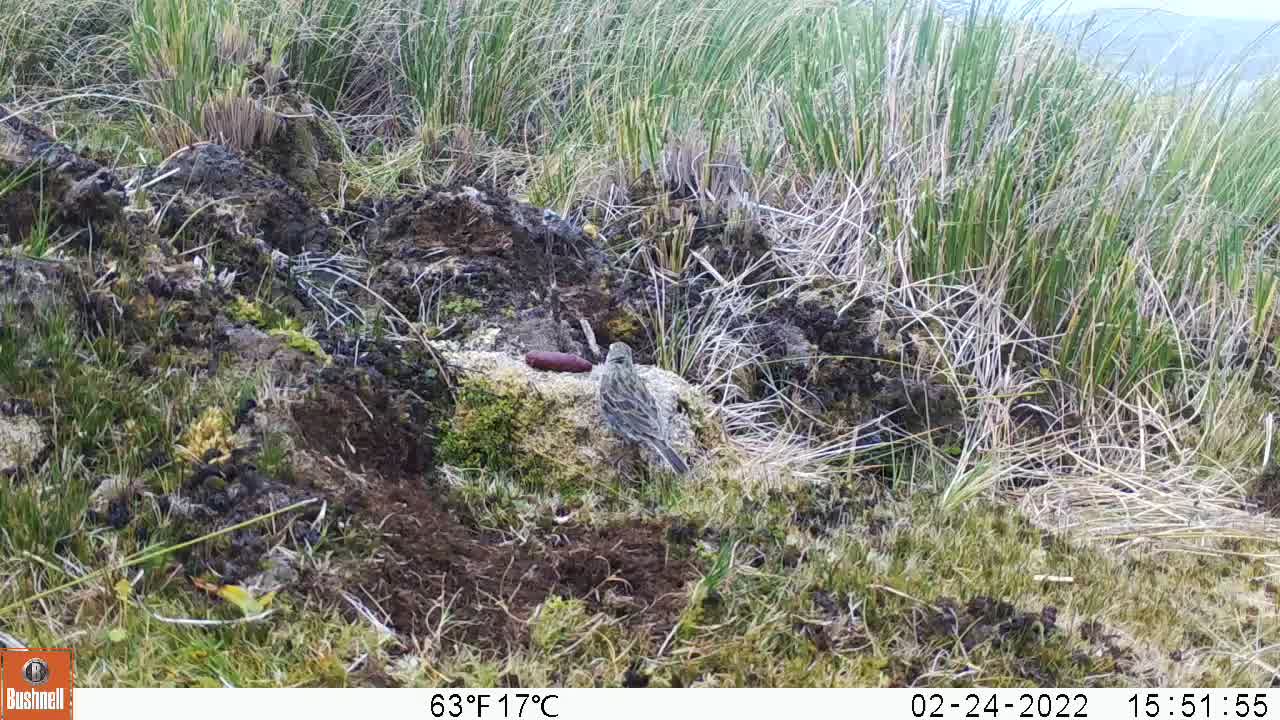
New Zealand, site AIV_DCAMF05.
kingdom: Animalia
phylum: Chordata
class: Aves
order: Passeriformes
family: Motacillidae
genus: Anthus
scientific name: Anthus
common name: pipit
Pipit (Anthus).